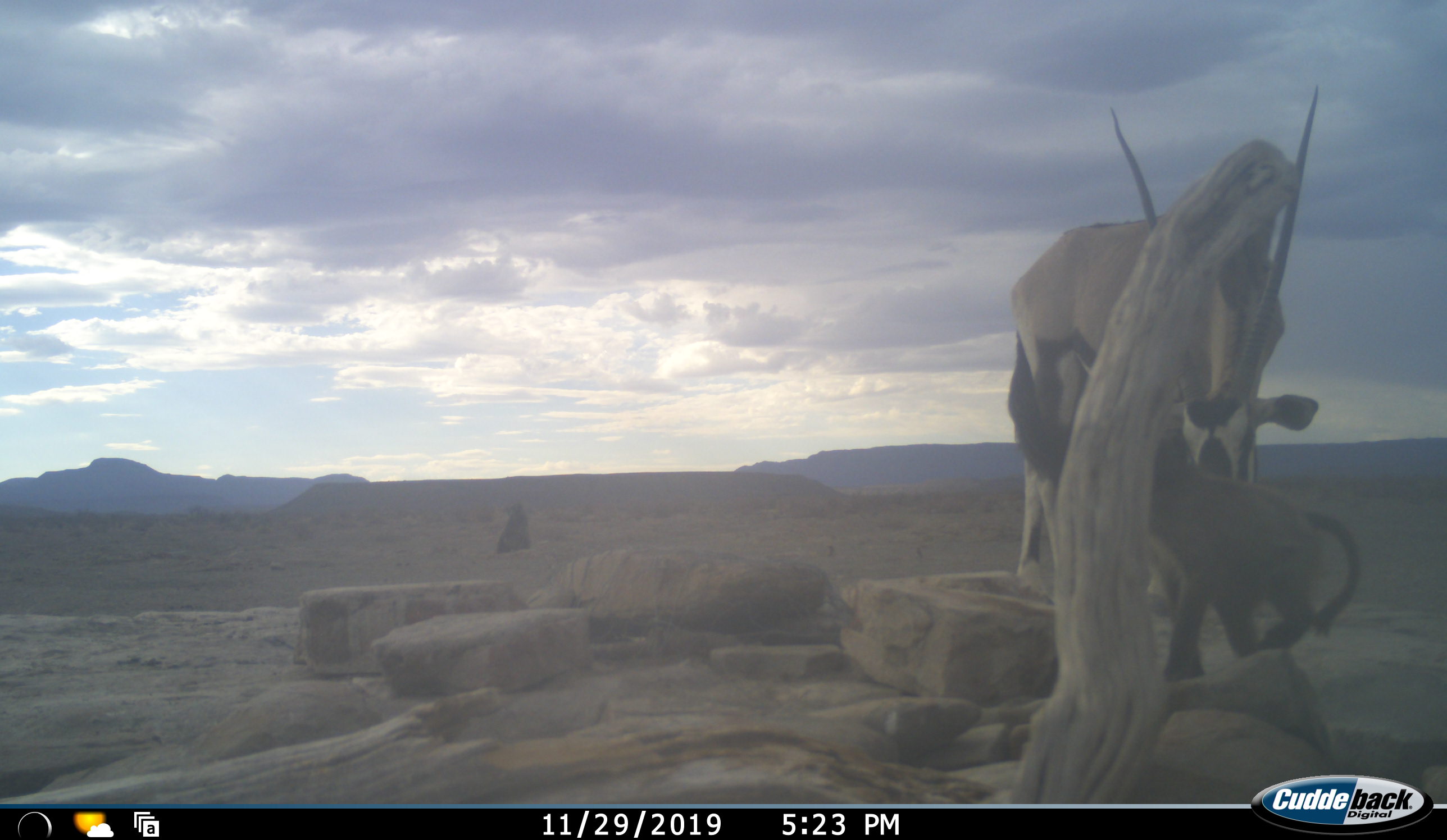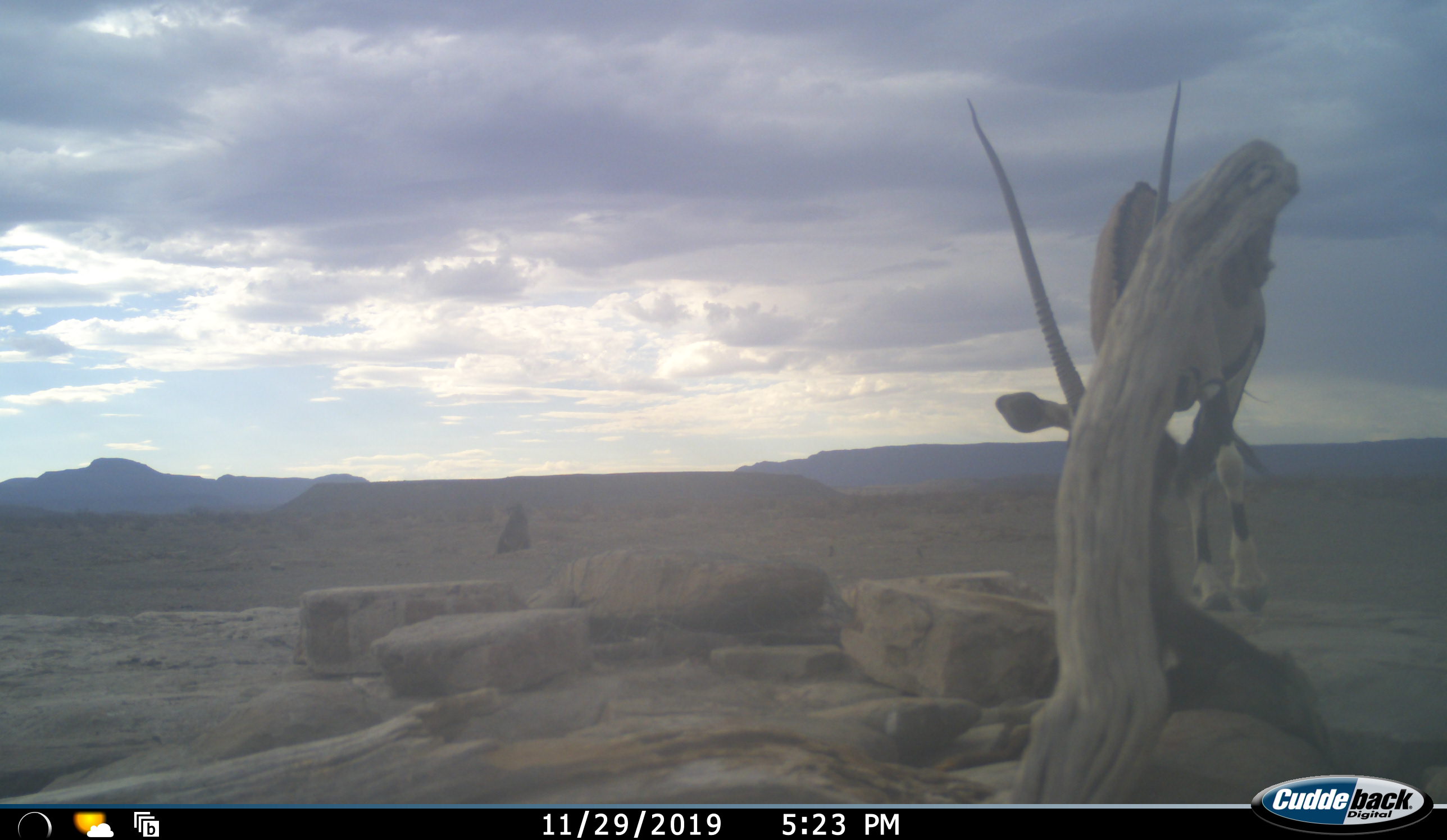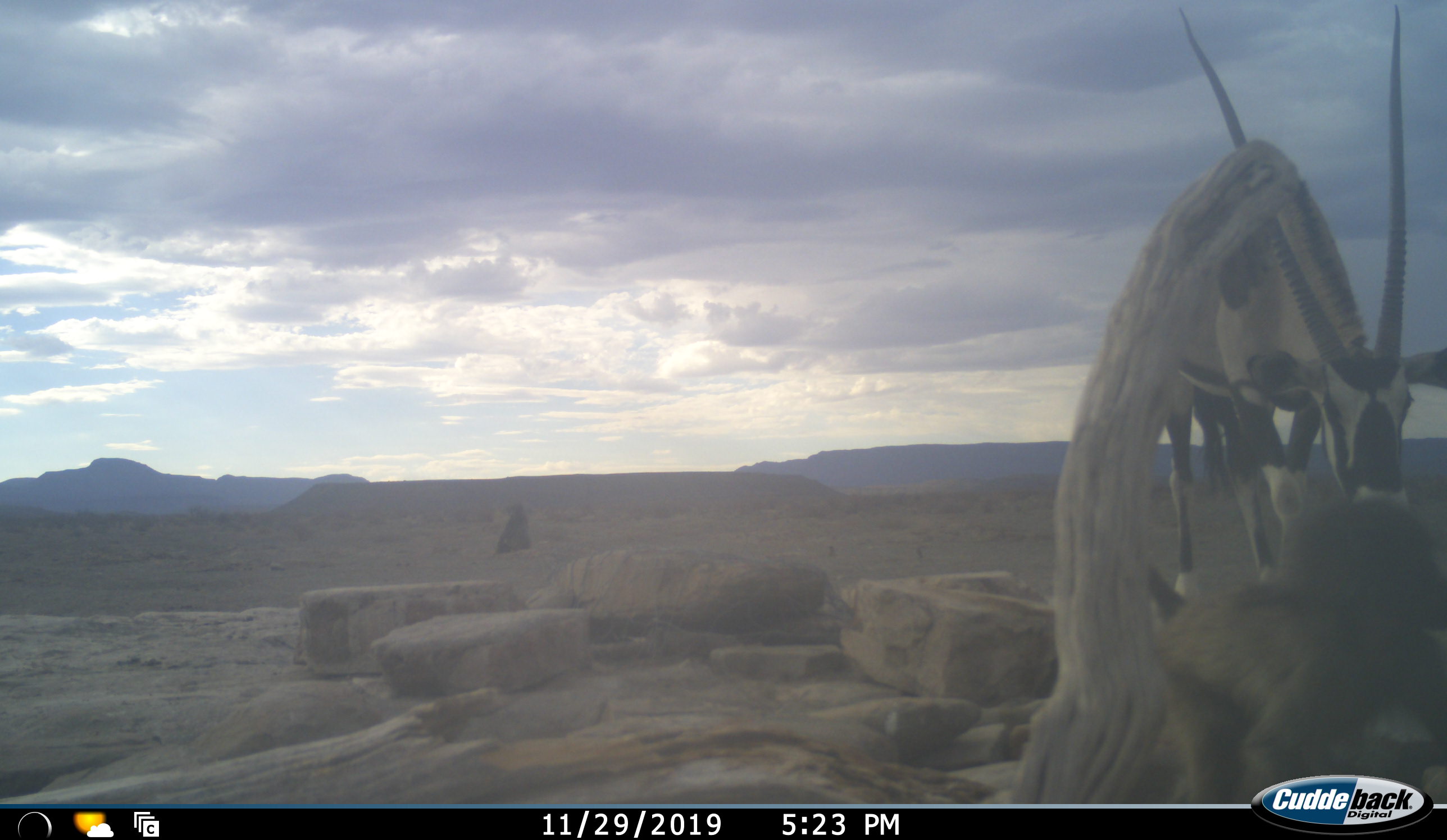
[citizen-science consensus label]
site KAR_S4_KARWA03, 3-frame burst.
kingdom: Animalia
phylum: Chordata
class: Mammalia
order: Primates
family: Cercopithecidae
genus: Papio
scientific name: Papio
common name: baboon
Baboon (Papio), count 2. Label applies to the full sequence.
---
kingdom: Animalia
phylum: Chordata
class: Mammalia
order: Artiodactyla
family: Bovidae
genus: Oryx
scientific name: Oryx gazella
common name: gemsbok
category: oryx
Oryx (gemsbok) (Oryx gazella), count 1. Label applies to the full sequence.